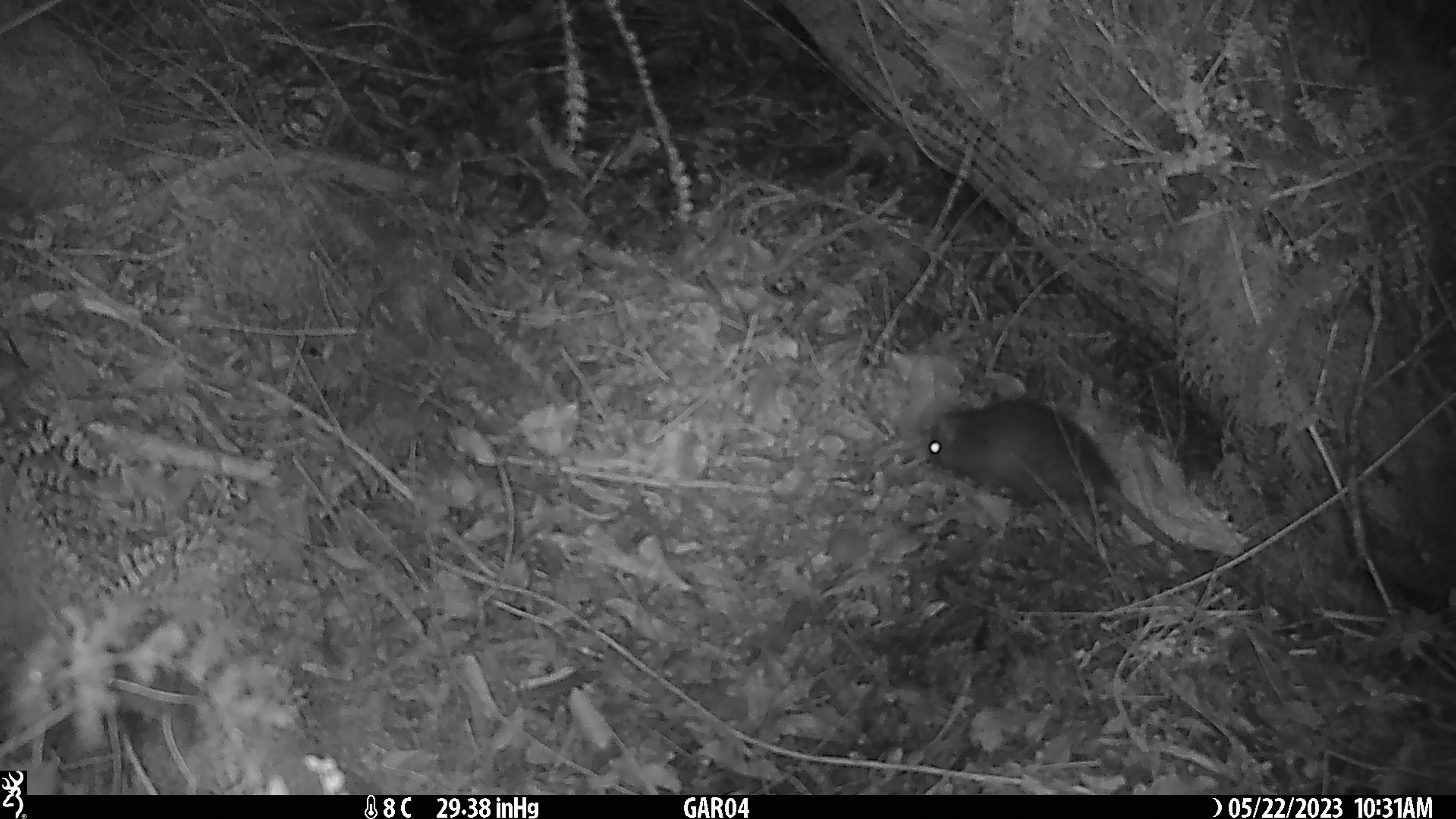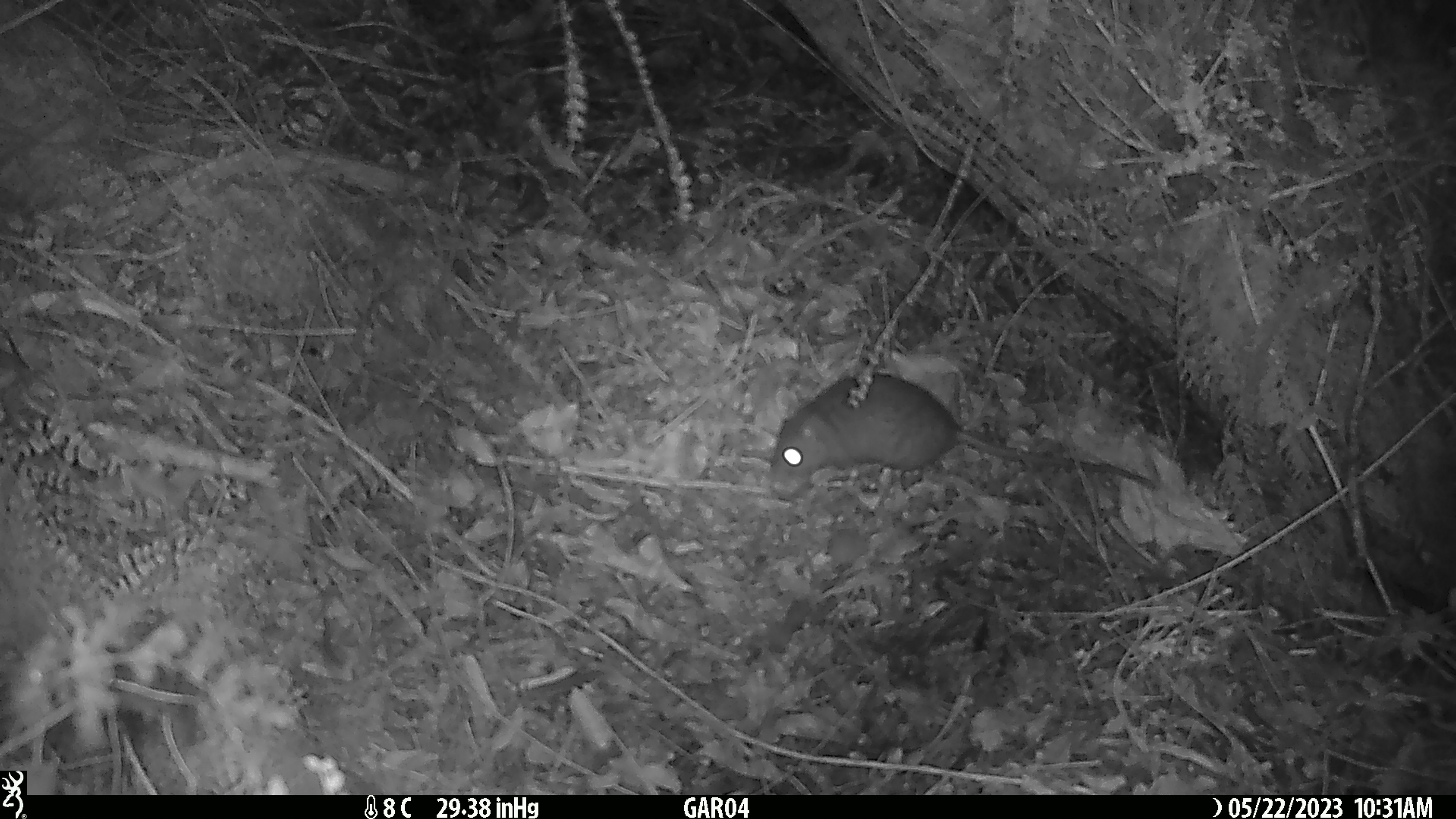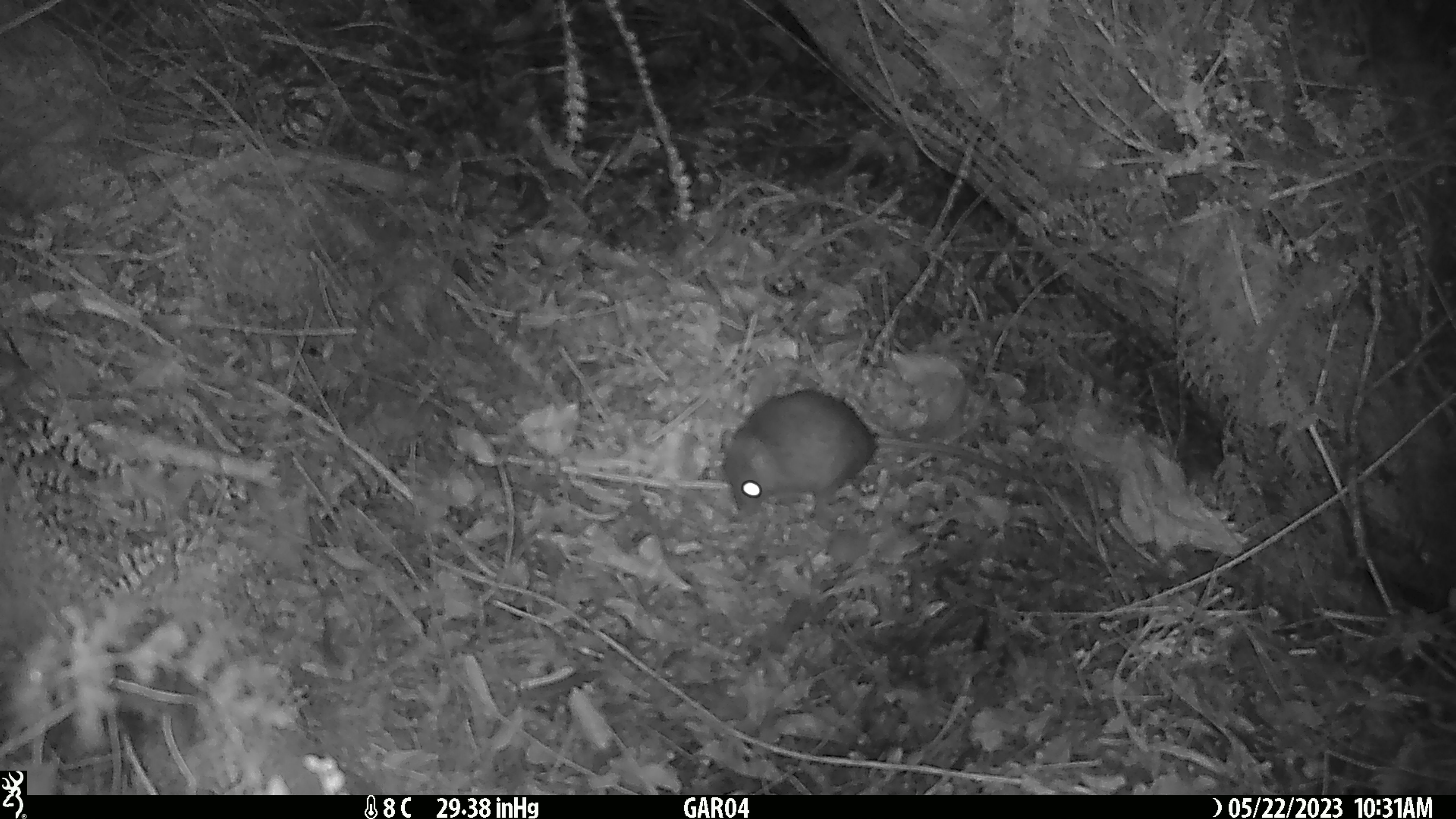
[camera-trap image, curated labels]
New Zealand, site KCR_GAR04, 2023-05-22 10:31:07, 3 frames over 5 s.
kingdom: Animalia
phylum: Chordata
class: Mammalia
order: Rodentia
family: Muridae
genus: Rattus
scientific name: Rattus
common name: rat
Rat (Rattus).